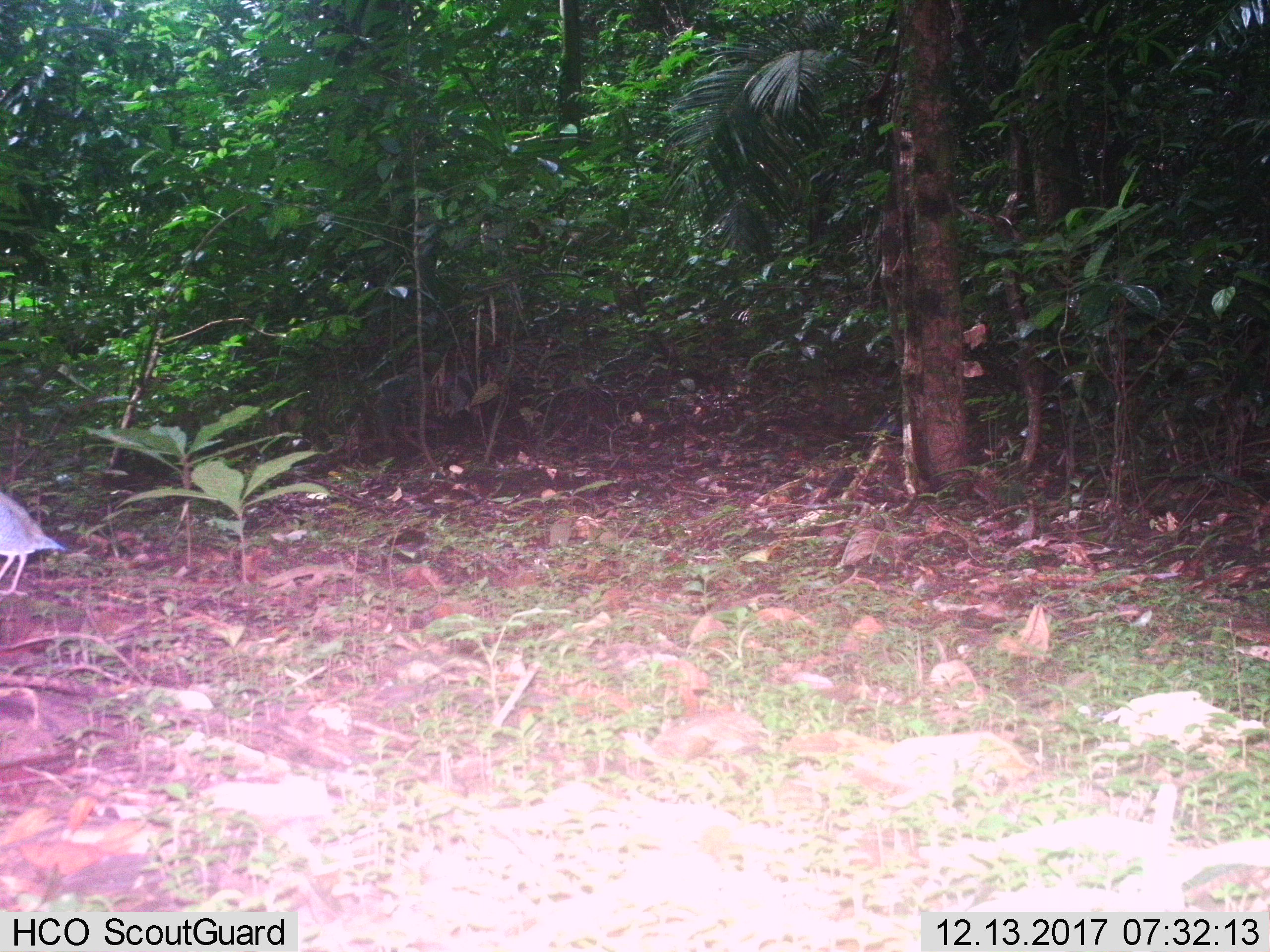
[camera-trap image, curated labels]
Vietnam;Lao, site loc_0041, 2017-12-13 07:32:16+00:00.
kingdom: Animalia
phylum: Chordata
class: Aves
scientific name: Aves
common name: bird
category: unidentified bird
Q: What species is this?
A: Unidentified bird (bird) (Aves).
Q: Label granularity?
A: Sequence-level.